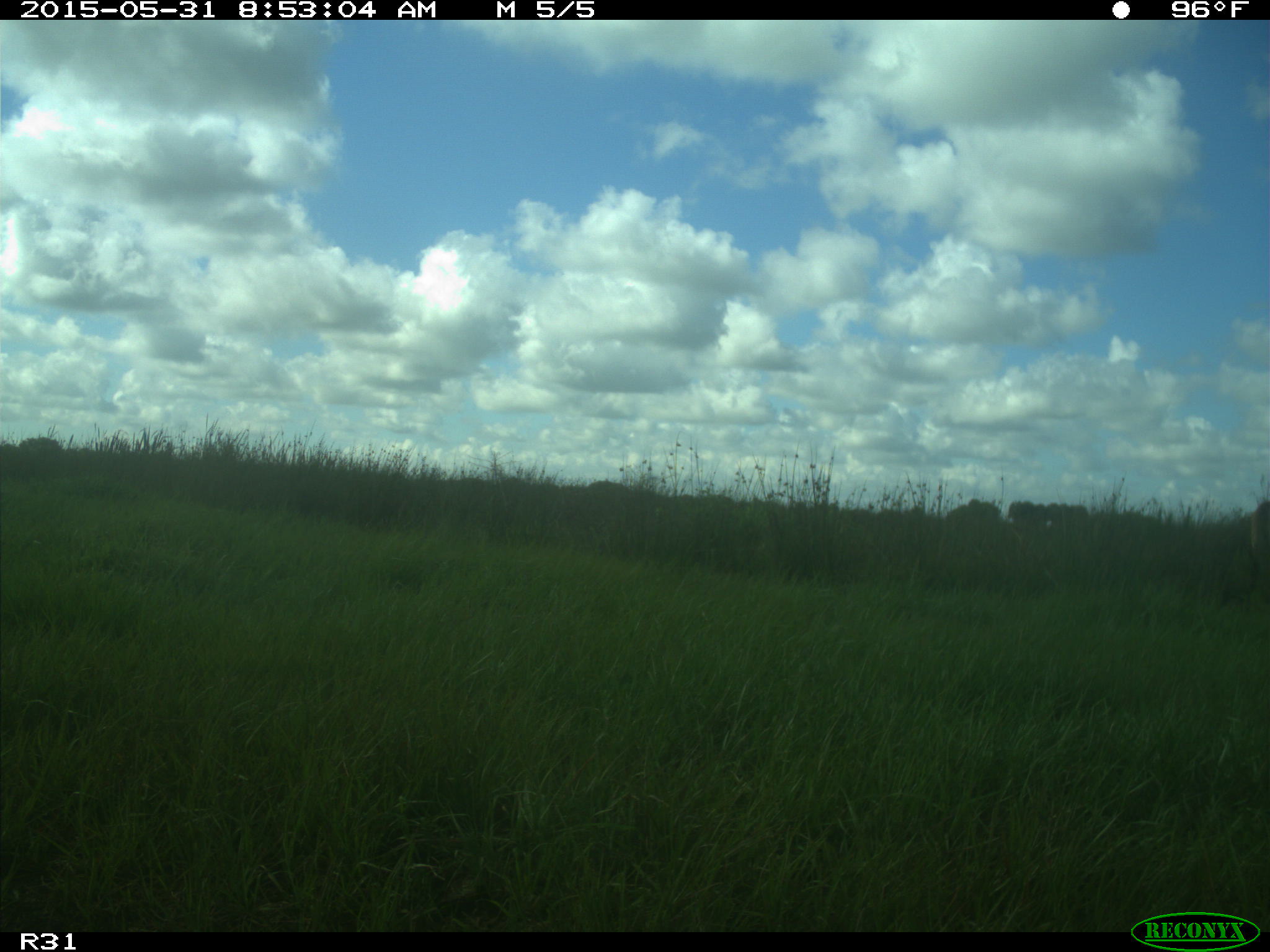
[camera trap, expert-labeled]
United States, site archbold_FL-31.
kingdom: Animalia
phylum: Chordata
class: Mammalia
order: Artiodactyla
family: Bovidae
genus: Bos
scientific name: Bos taurus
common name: domestic cow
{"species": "Bos taurus (domestic cow)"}